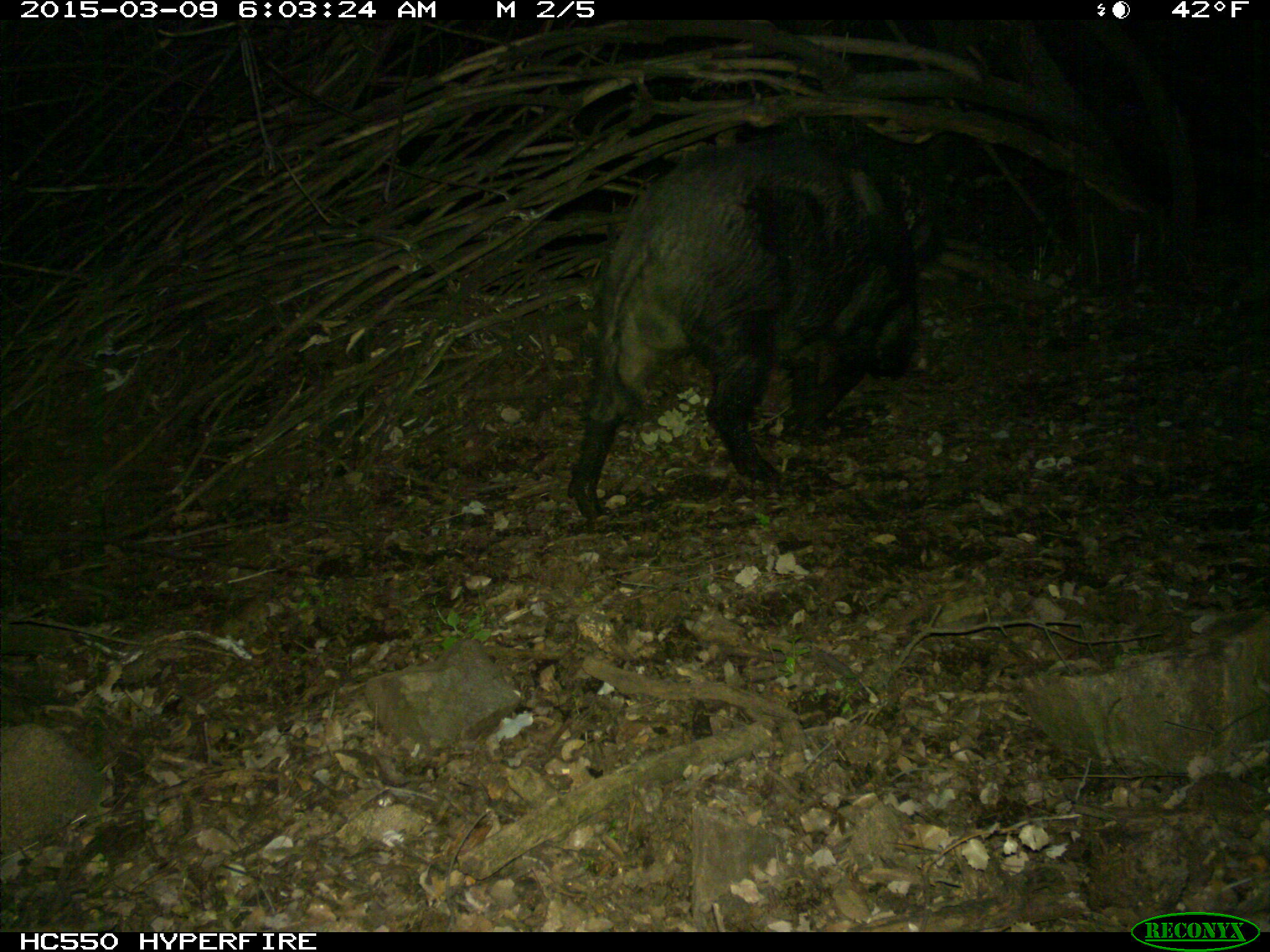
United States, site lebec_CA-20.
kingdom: Animalia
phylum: Chordata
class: Mammalia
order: Artiodactyla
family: Suidae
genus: Sus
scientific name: Sus scrofa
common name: wild boar